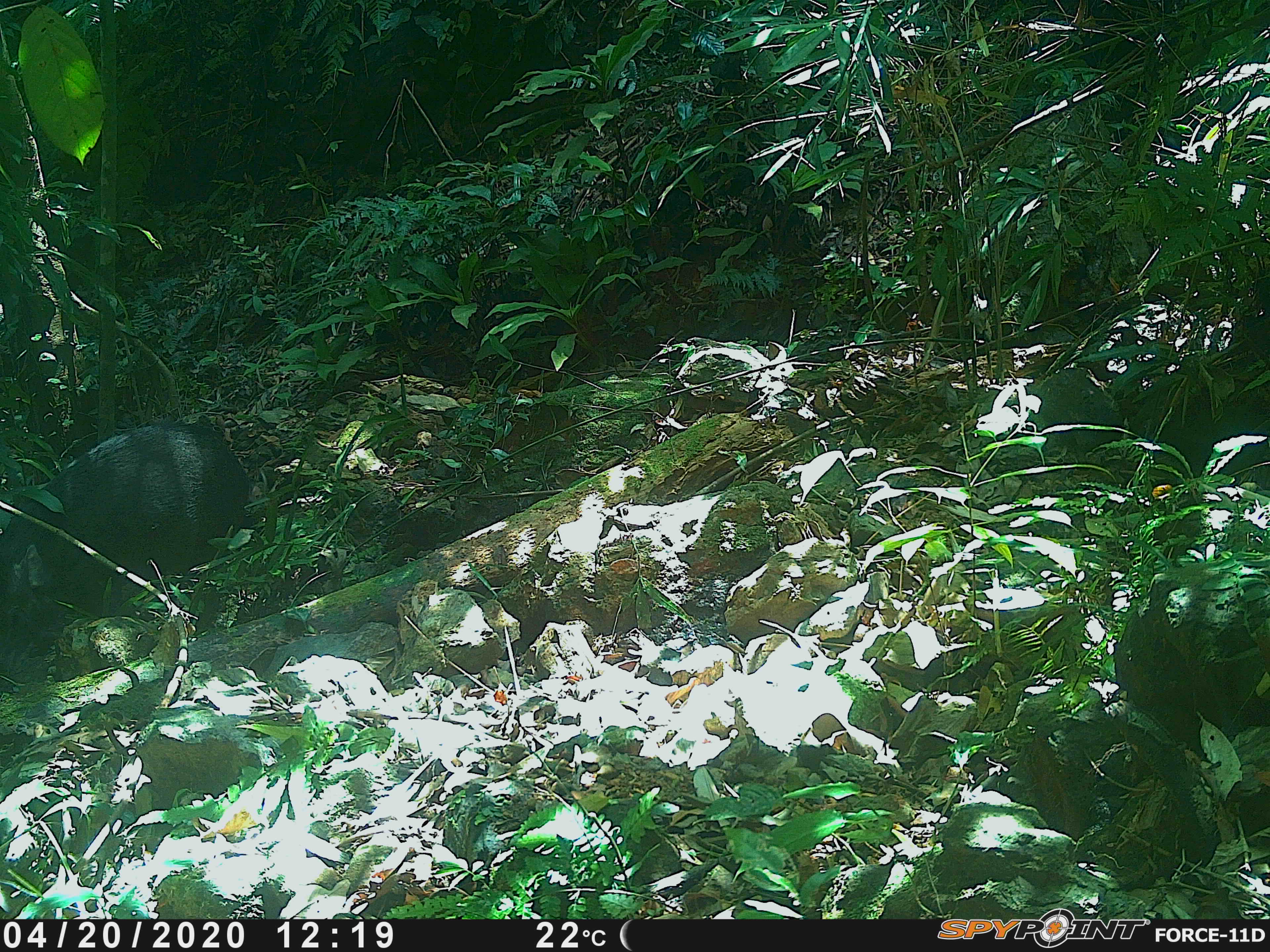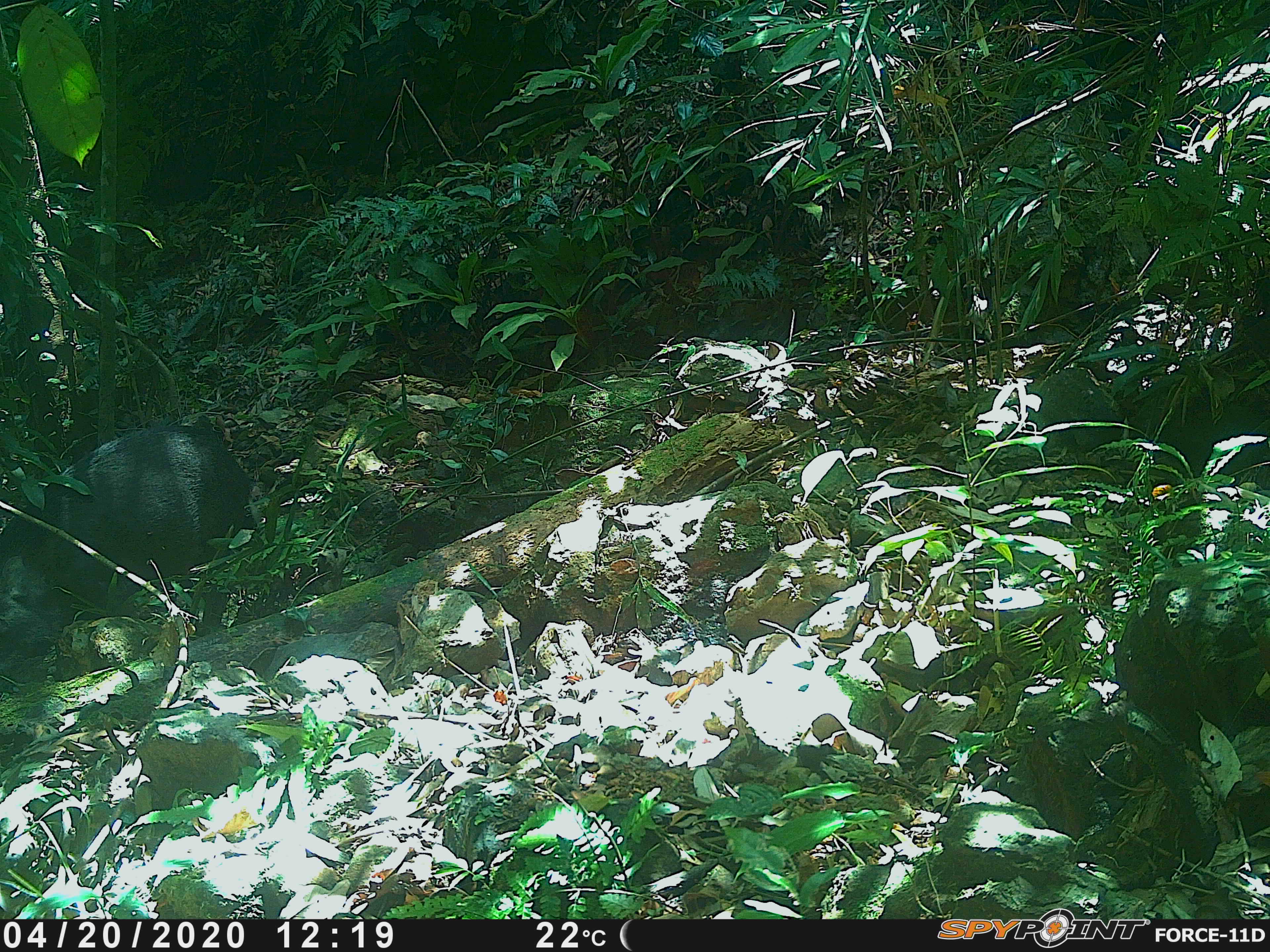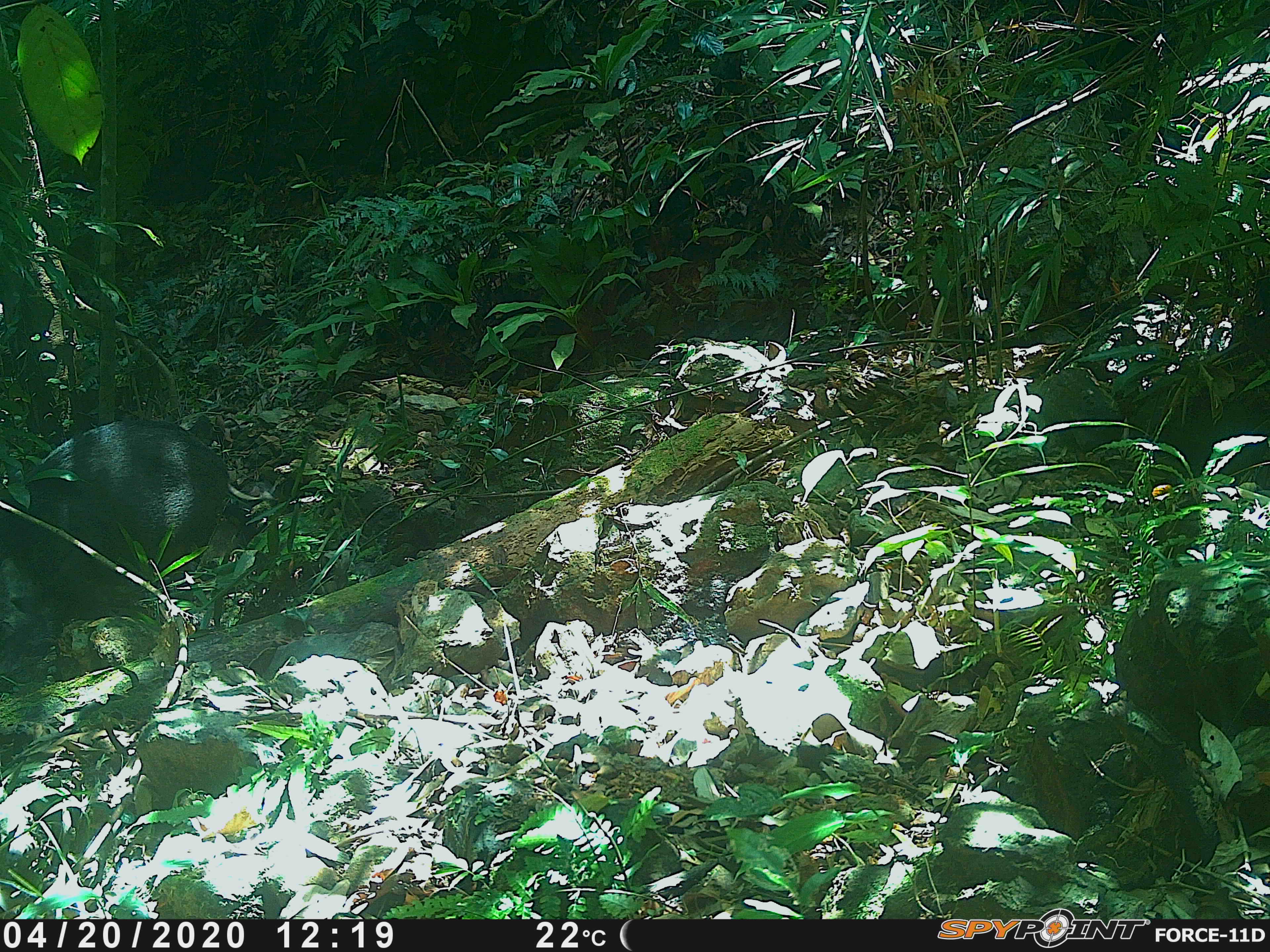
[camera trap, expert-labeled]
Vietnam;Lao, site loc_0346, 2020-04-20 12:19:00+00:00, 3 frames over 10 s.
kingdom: Animalia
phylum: Chordata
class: Mammalia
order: Artiodactyla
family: Suidae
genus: Sus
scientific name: Sus scrofa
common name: eurasian wild pig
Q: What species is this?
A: Eurasian wild pig (Sus scrofa).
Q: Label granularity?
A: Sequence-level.